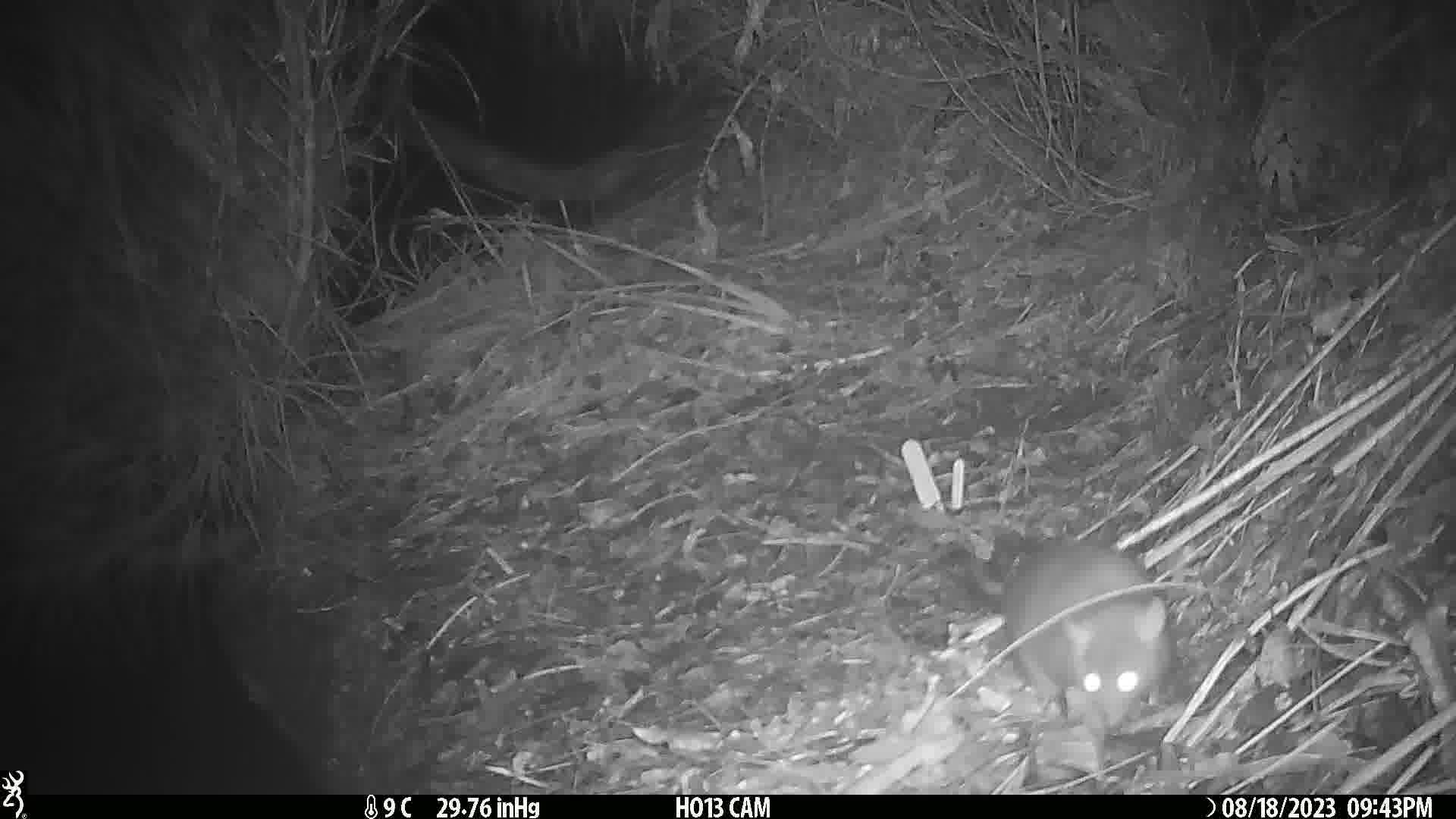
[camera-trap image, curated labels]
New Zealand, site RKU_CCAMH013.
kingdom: Animalia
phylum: Chordata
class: Mammalia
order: Rodentia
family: Muridae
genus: Rattus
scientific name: Rattus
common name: rat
Rat (Rattus).